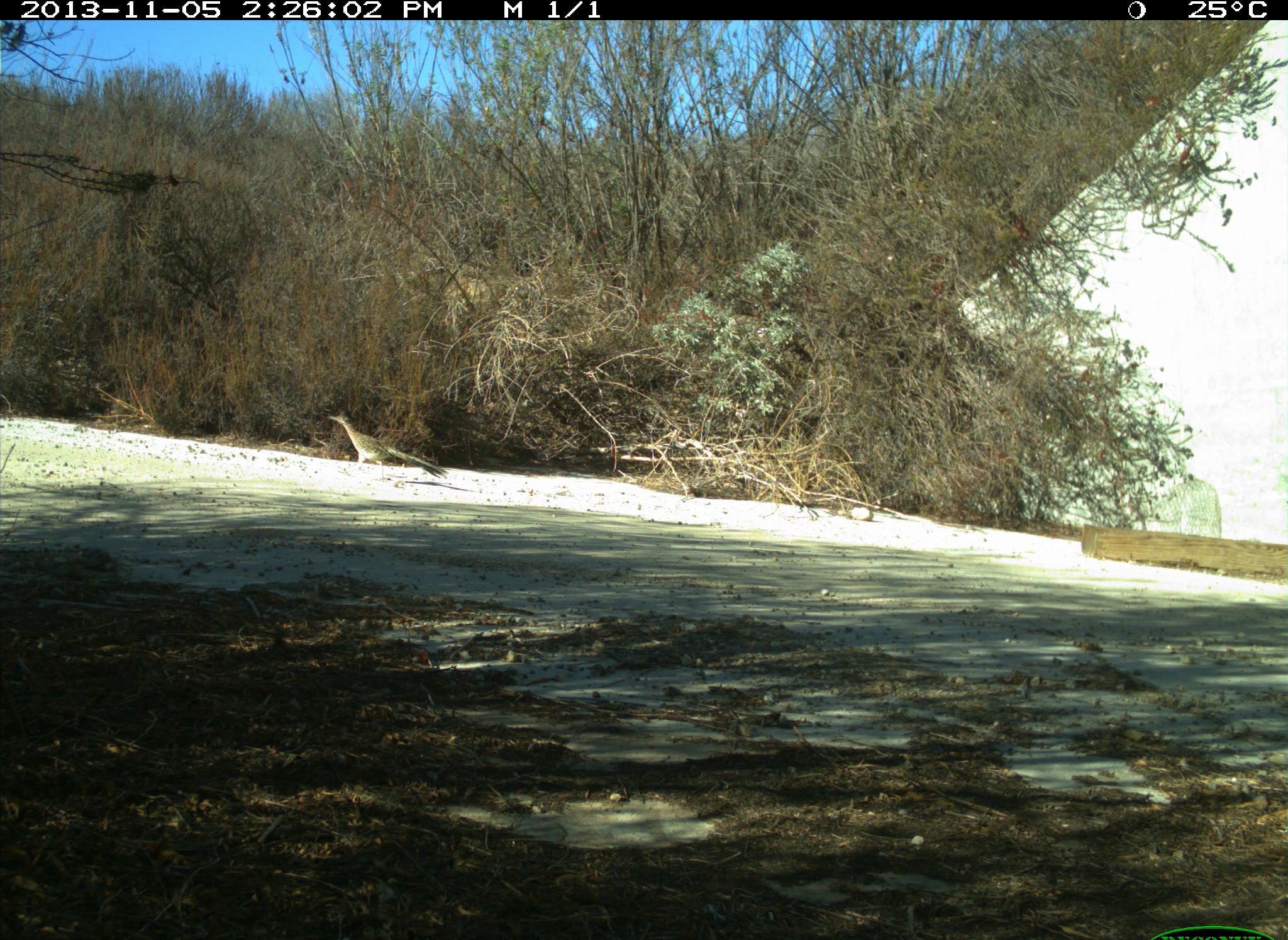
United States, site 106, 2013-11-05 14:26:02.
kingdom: Animalia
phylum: Chordata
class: Aves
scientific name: Aves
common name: bird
Bird (Aves).